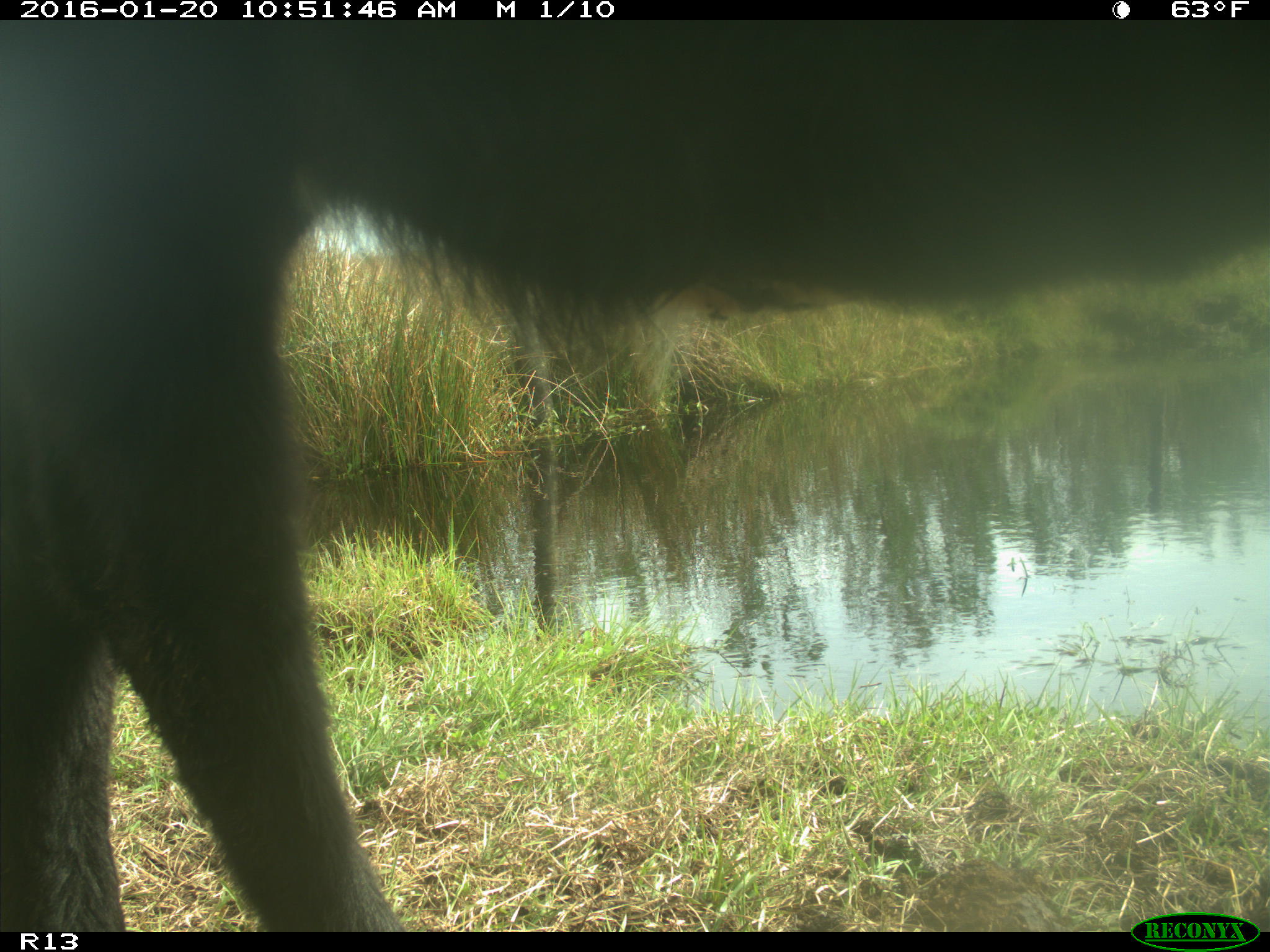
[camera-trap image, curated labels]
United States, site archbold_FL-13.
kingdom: Animalia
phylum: Chordata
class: Mammalia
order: Artiodactyla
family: Bovidae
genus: Bos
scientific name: Bos taurus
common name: domestic cow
Bos taurus (domestic cow).